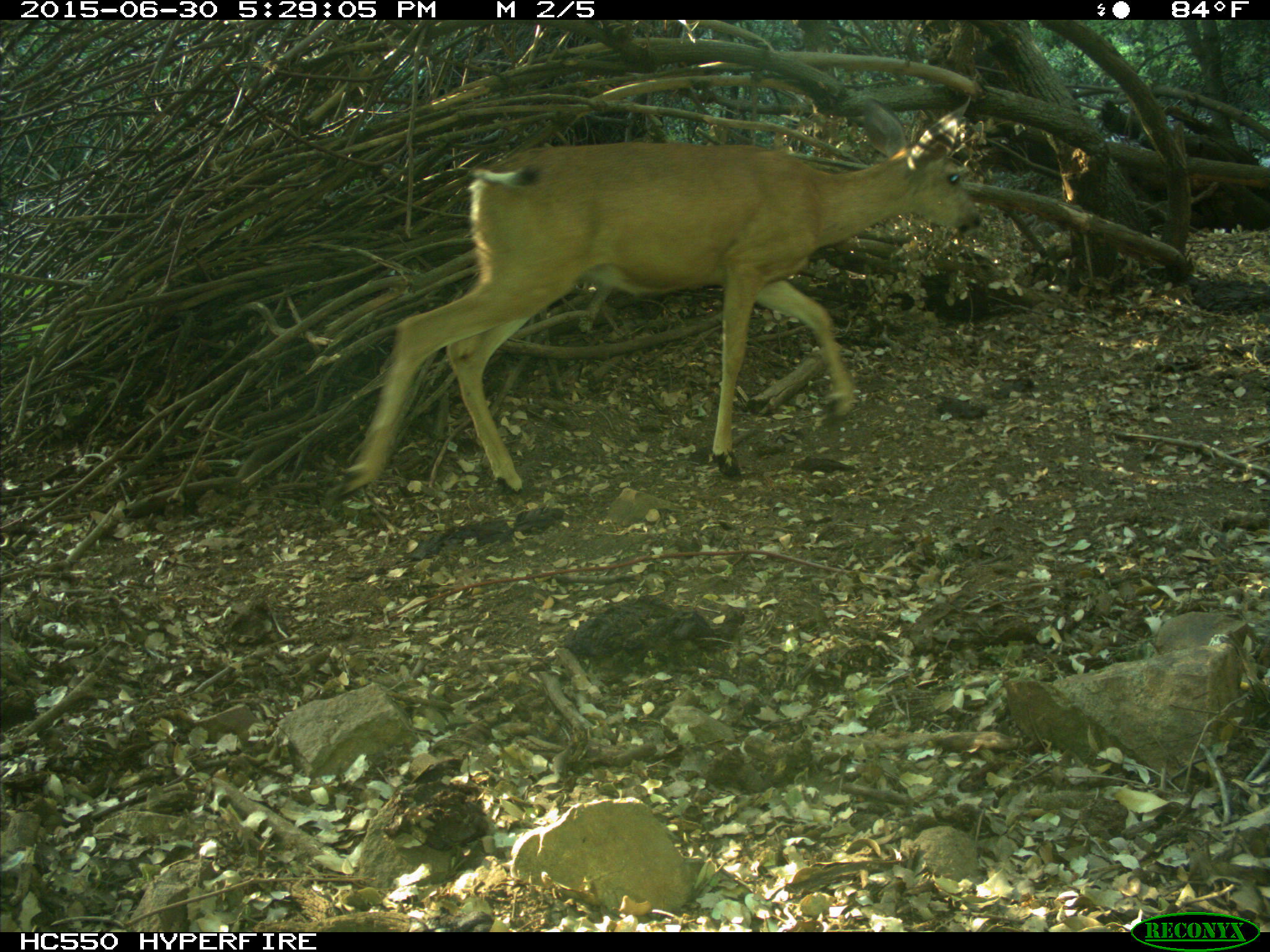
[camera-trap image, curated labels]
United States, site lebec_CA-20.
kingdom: Animalia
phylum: Chordata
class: Mammalia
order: Artiodactyla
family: Cervidae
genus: Odocoileus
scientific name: Odocoileus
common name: deer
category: unidentified deer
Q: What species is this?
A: Unidentified deer (deer) (Odocoileus).